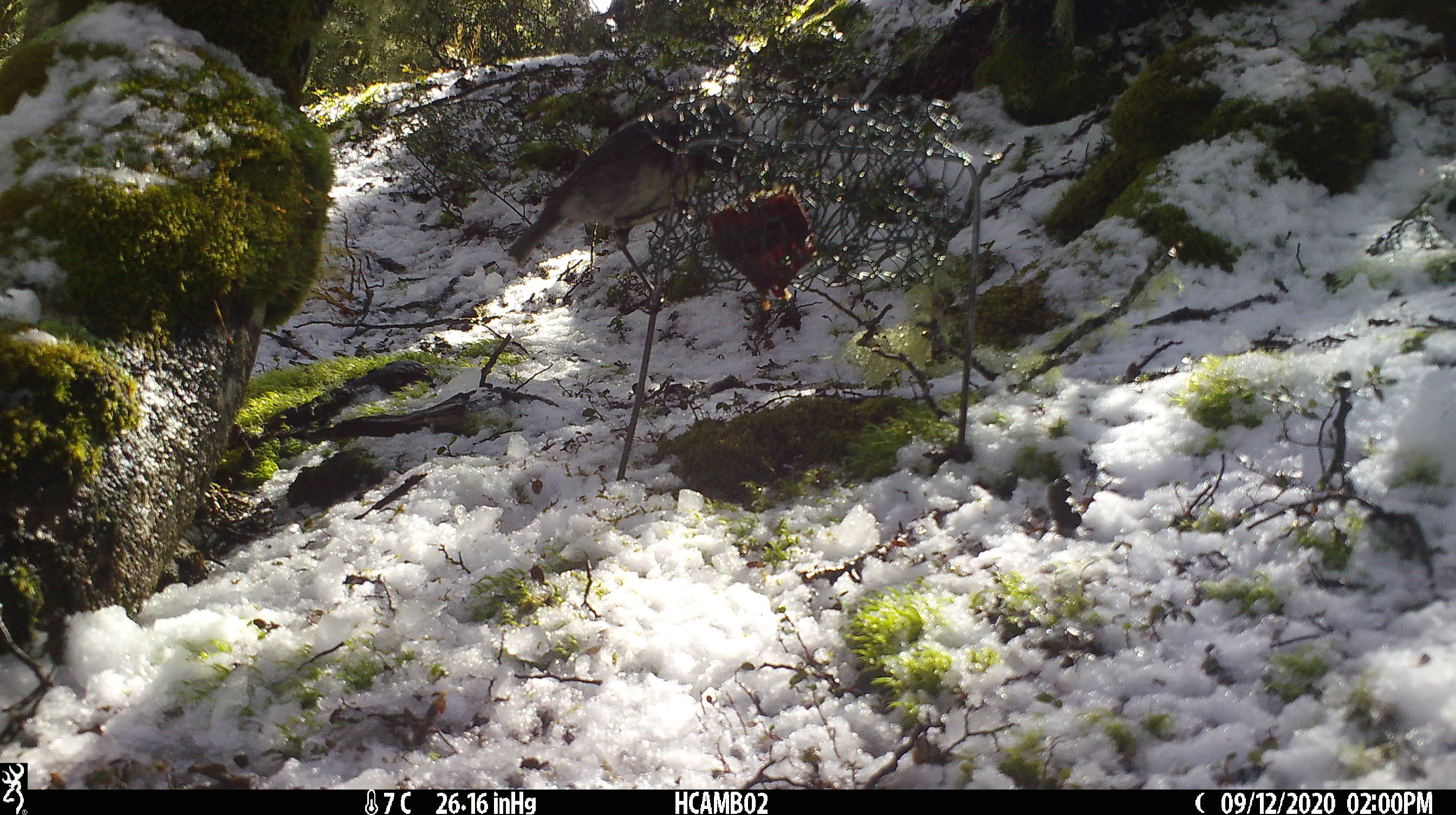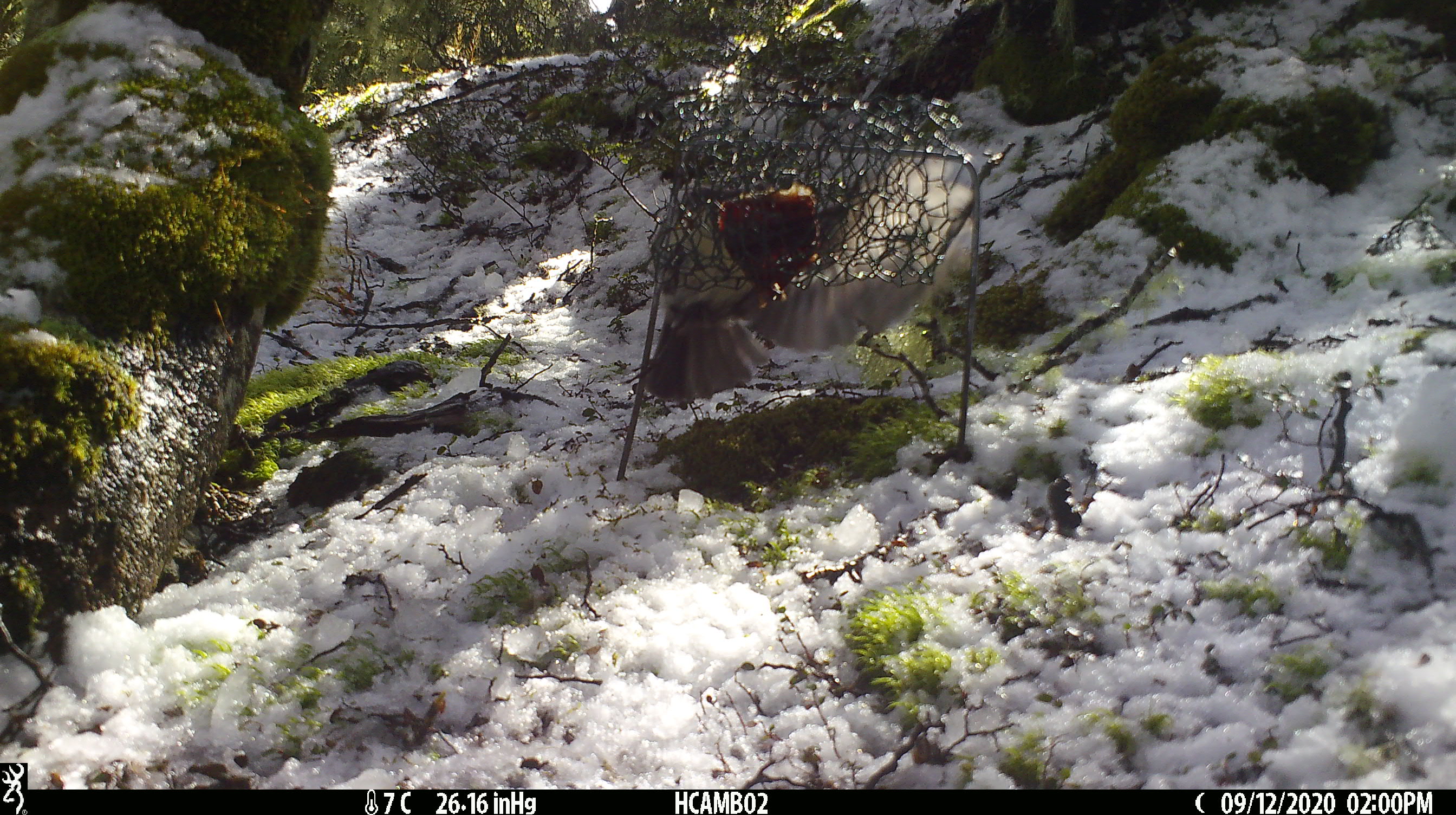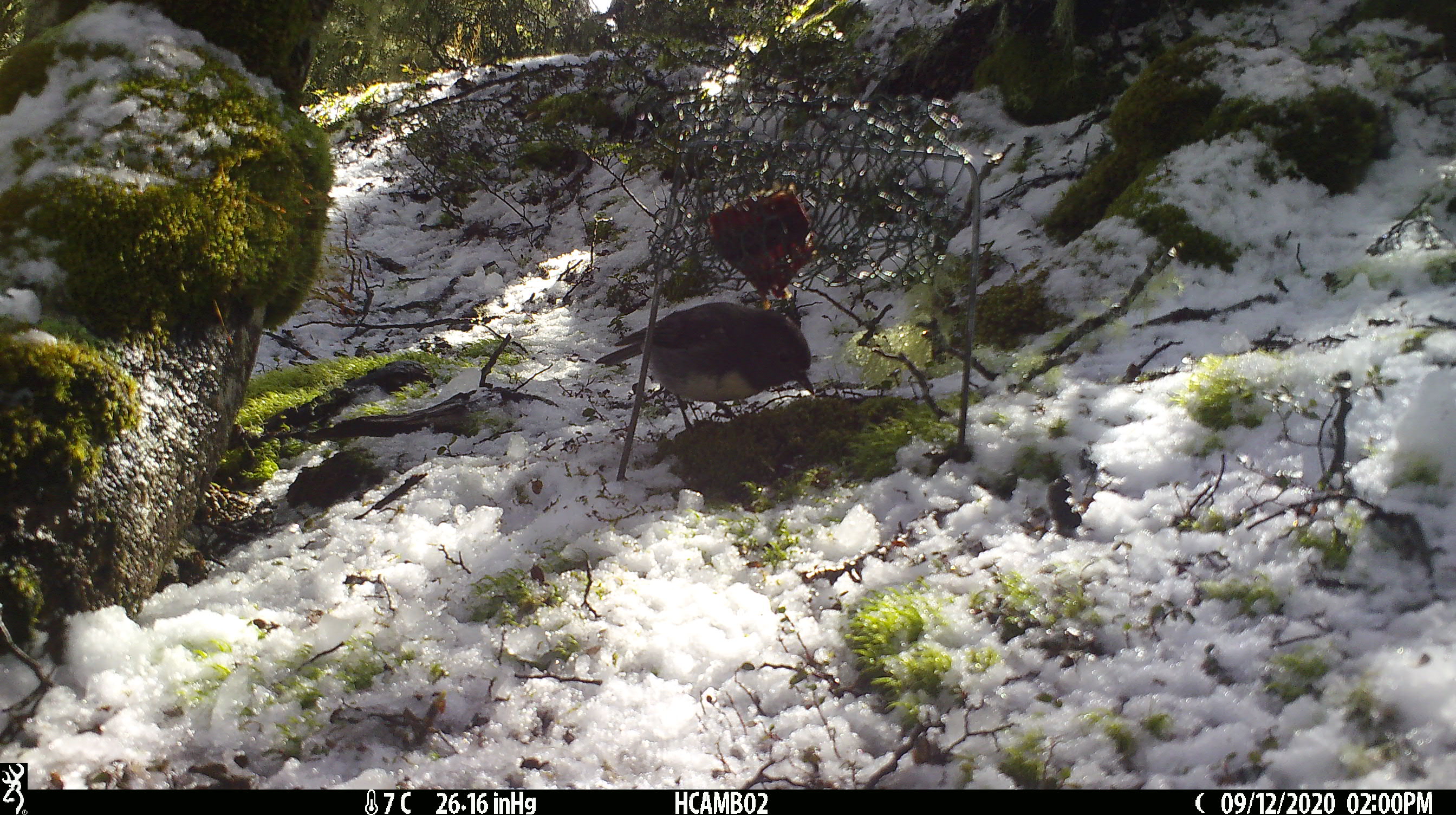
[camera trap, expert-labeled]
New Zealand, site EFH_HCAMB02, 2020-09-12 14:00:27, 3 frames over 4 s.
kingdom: Animalia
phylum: Chordata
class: Aves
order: Passeriformes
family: Petroicidae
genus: Petroica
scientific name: Petroica australis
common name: new zealand robin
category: robin